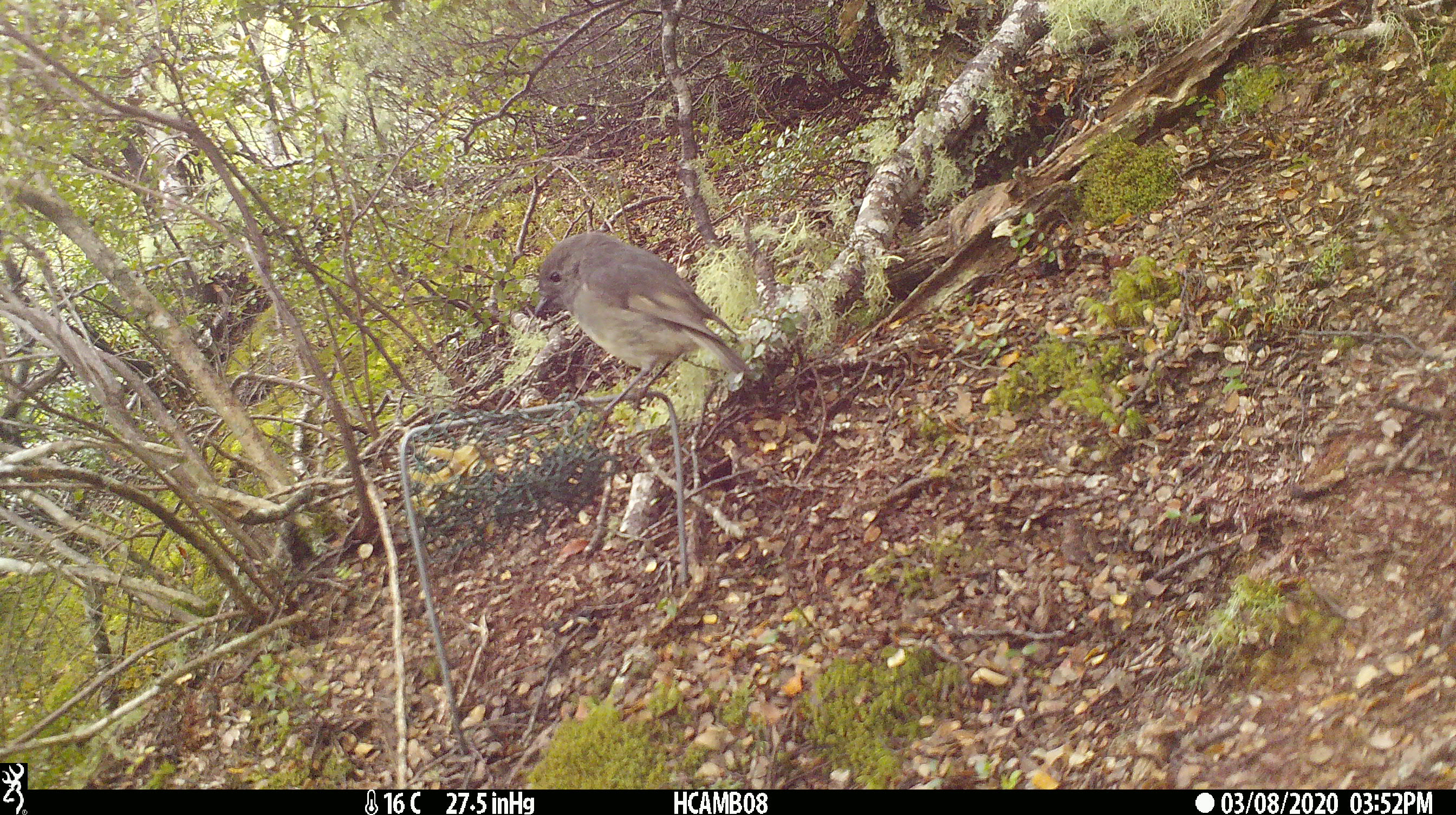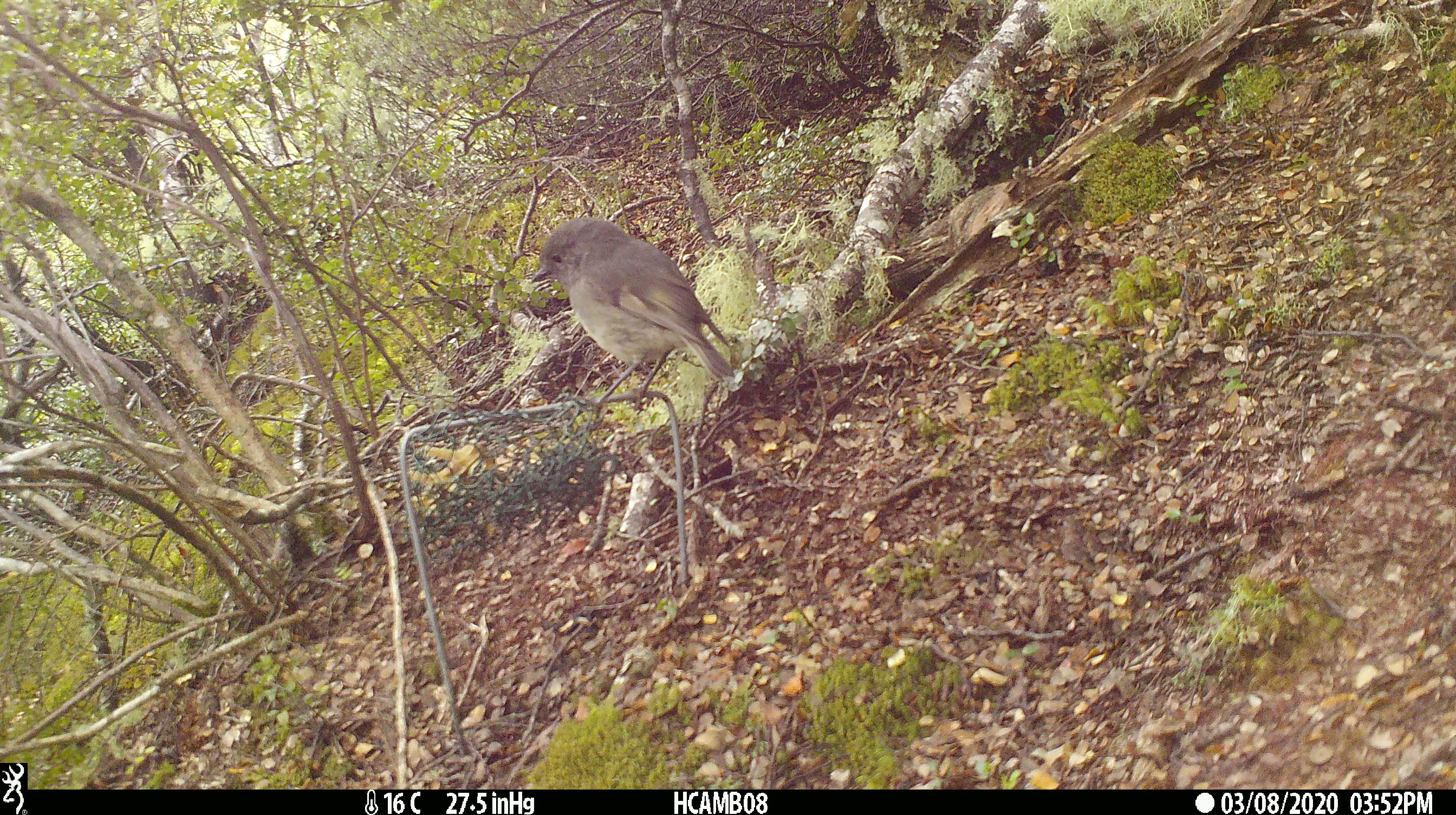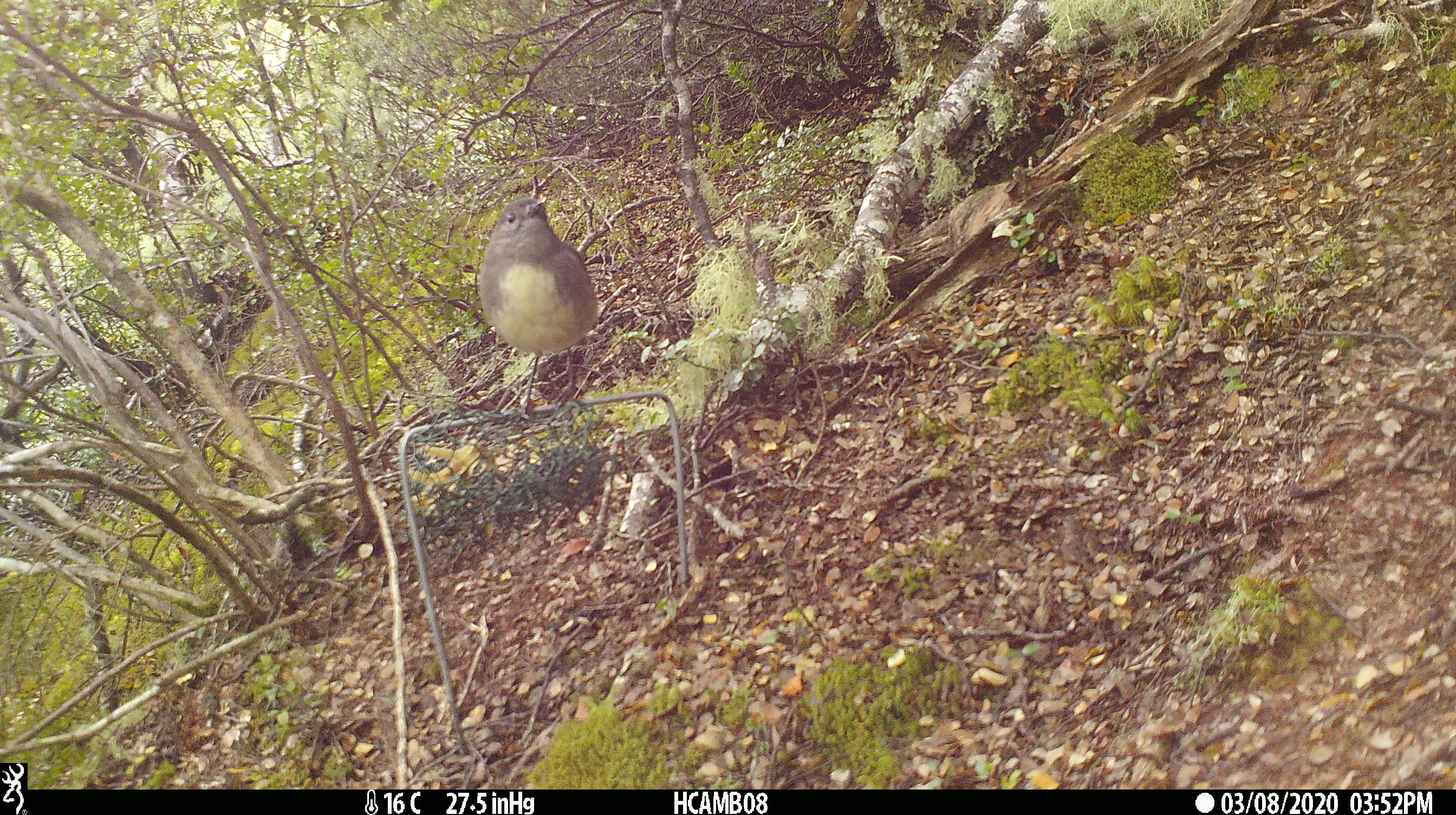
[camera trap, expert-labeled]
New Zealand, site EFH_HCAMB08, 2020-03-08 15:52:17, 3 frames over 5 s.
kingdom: Animalia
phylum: Chordata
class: Aves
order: Passeriformes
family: Petroicidae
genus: Petroica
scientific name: Petroica australis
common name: new zealand robin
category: robin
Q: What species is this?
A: Robin (new zealand robin) (Petroica australis).